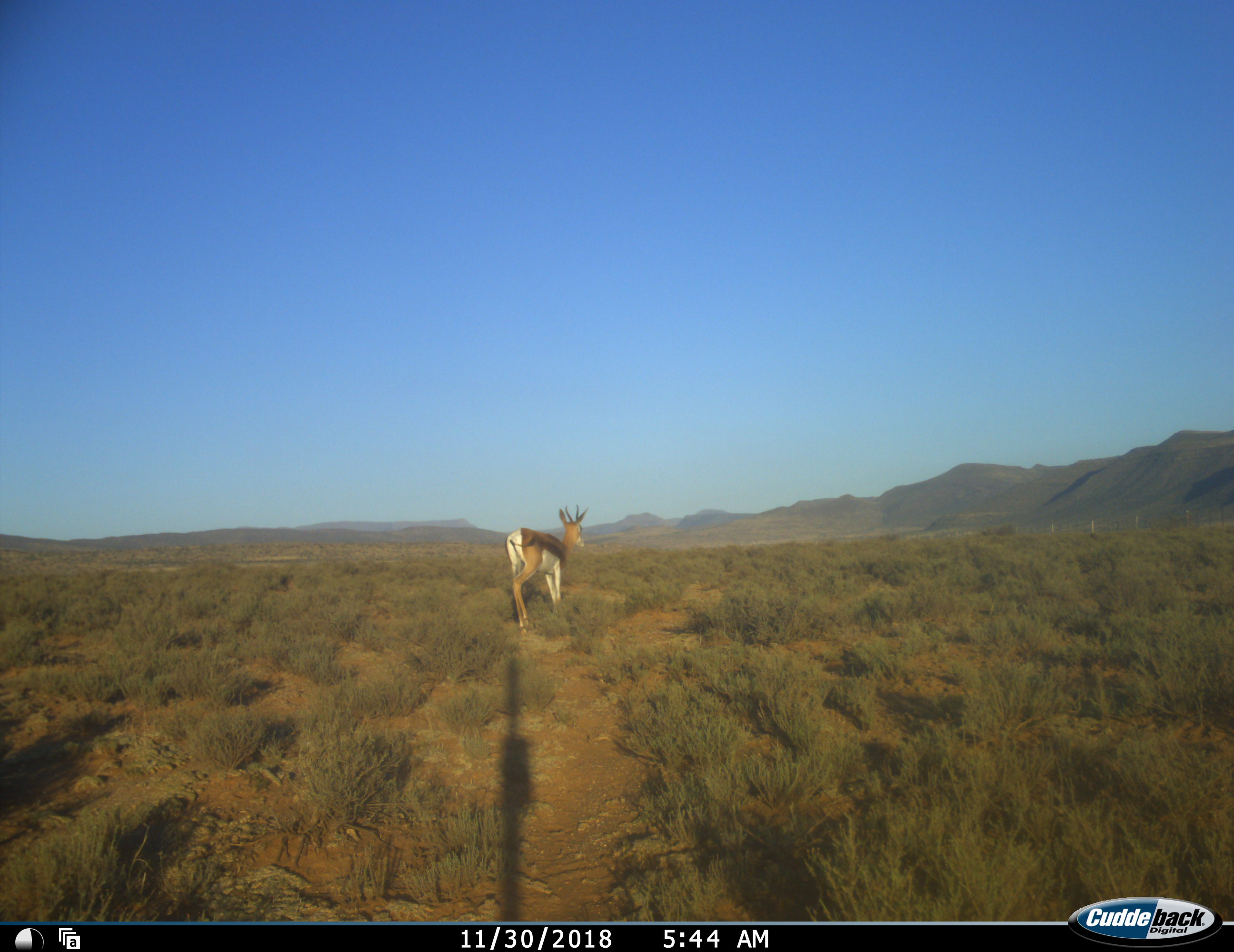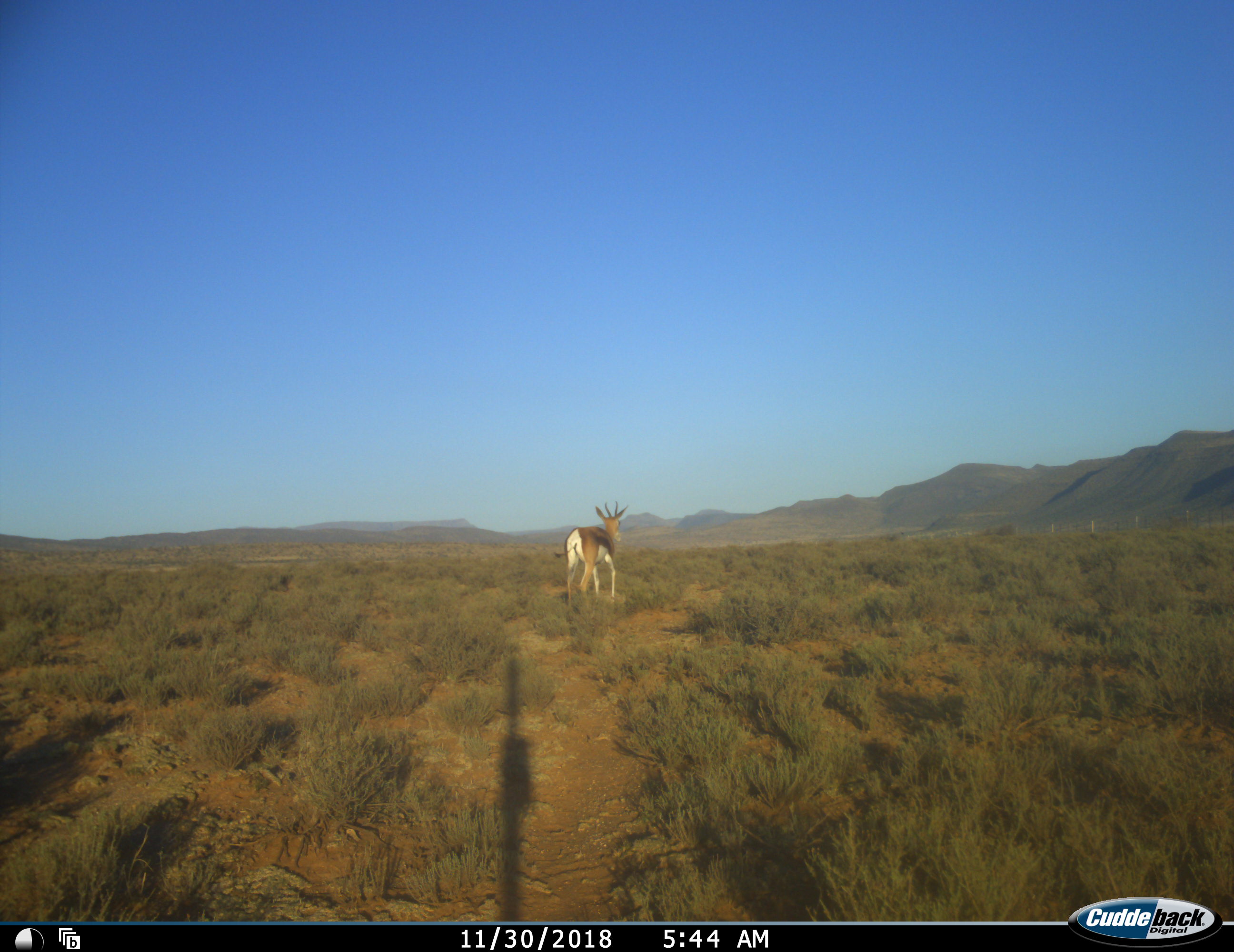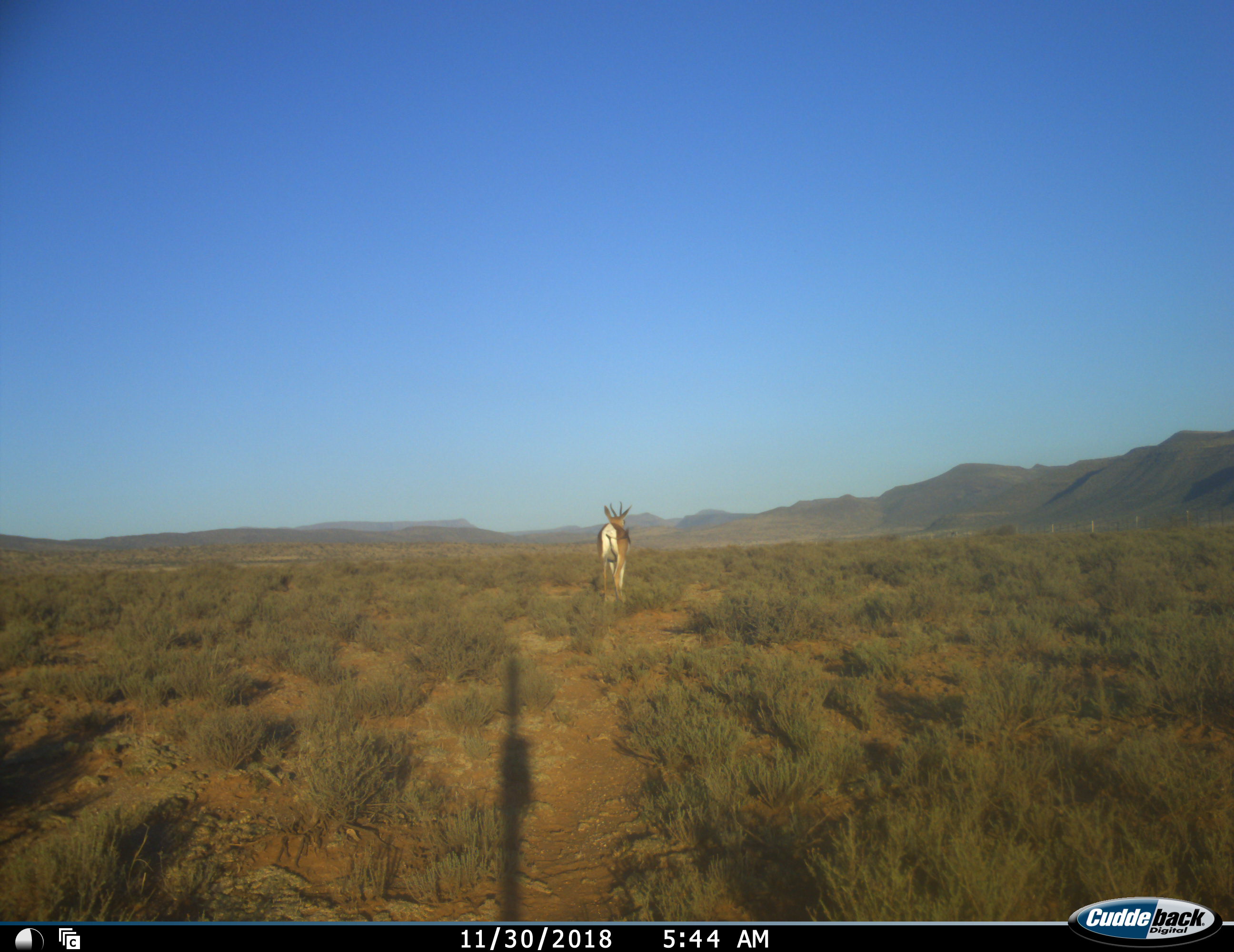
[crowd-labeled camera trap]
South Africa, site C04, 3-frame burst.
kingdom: Animalia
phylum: Chordata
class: Mammalia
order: Artiodactyla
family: Bovidae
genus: Antidorcas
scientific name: Antidorcas marsupialis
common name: springbok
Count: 1.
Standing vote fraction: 0%.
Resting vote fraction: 0%.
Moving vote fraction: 100%.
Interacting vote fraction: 0%.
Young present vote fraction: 0%.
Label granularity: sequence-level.